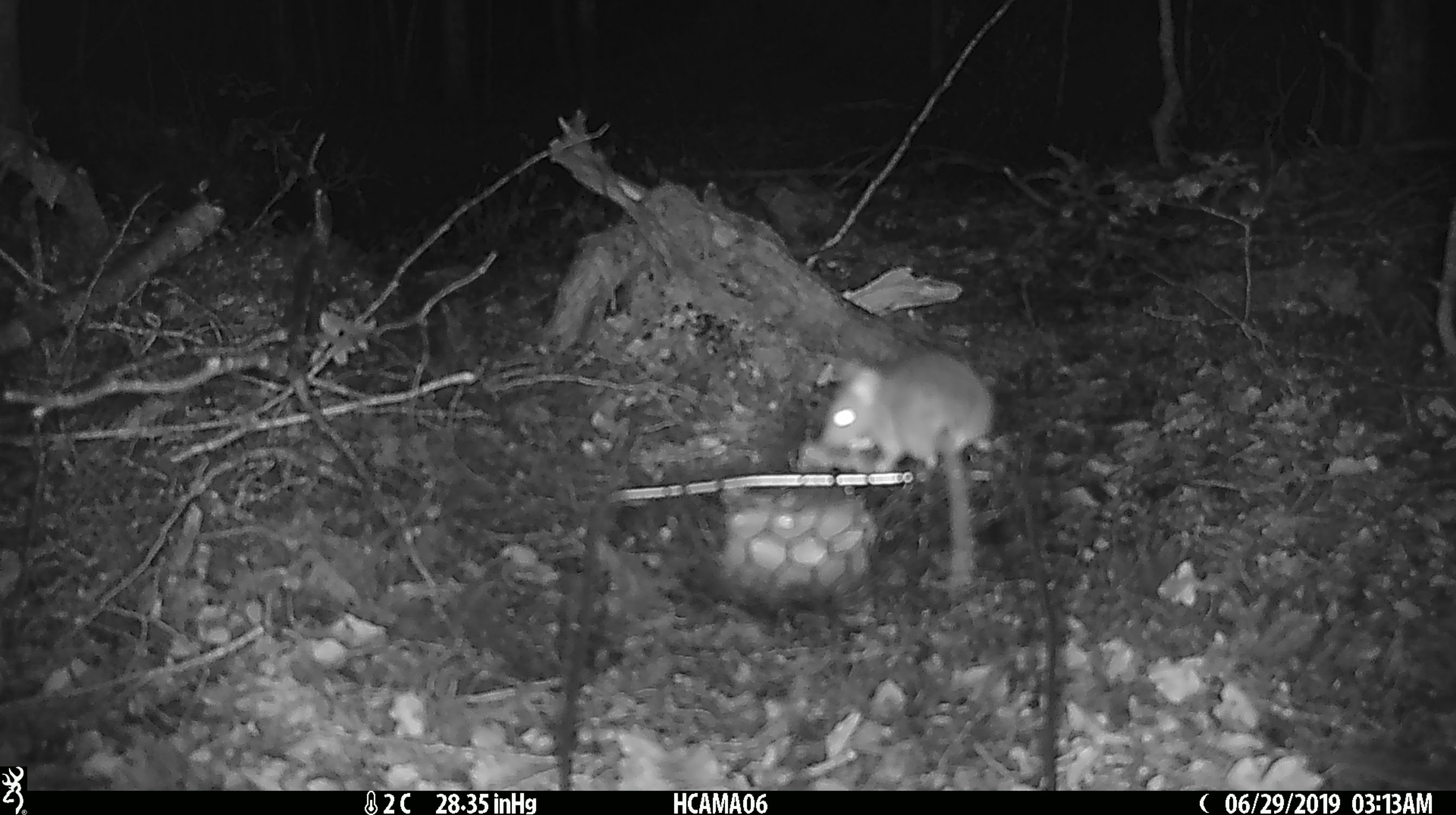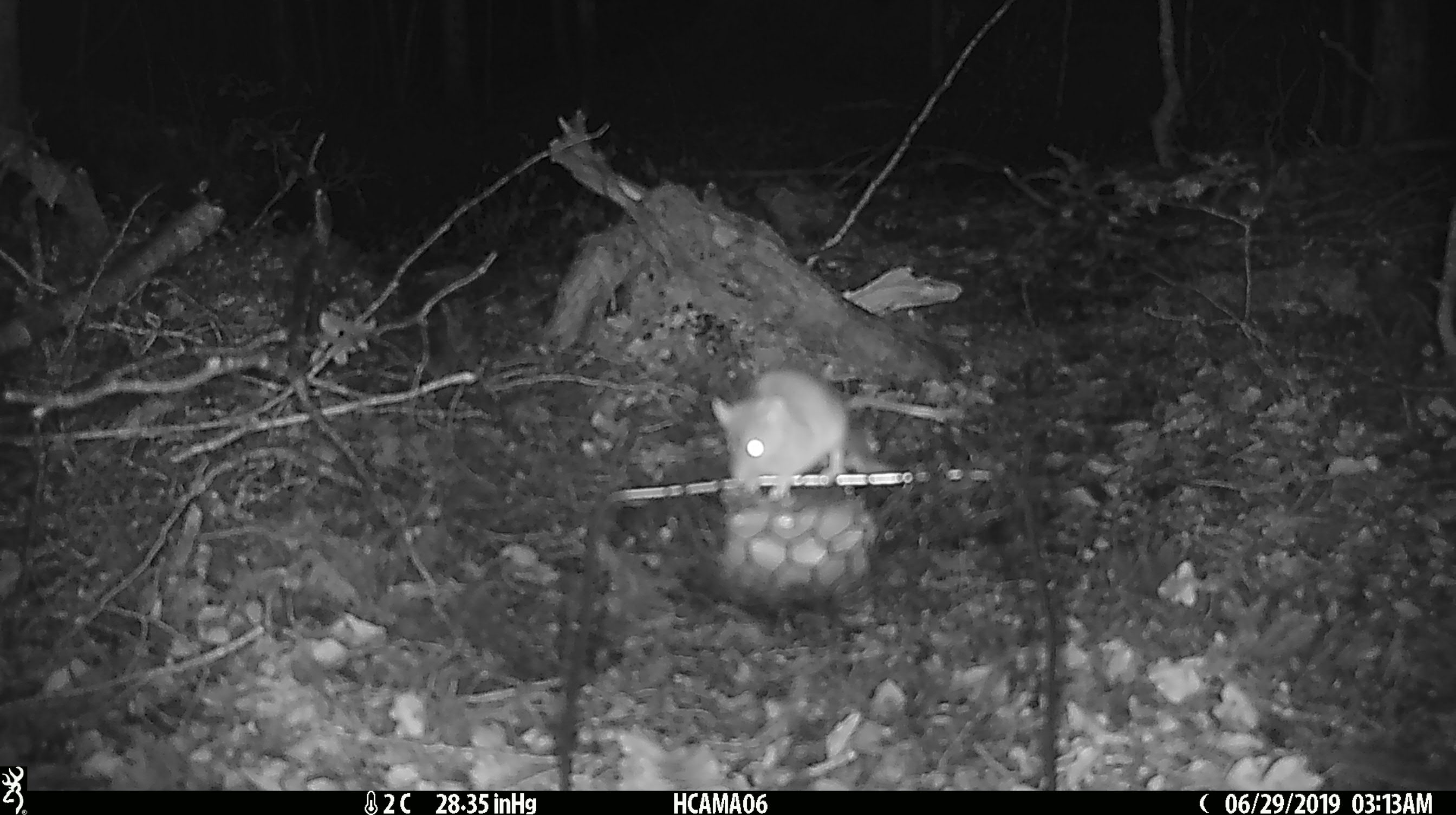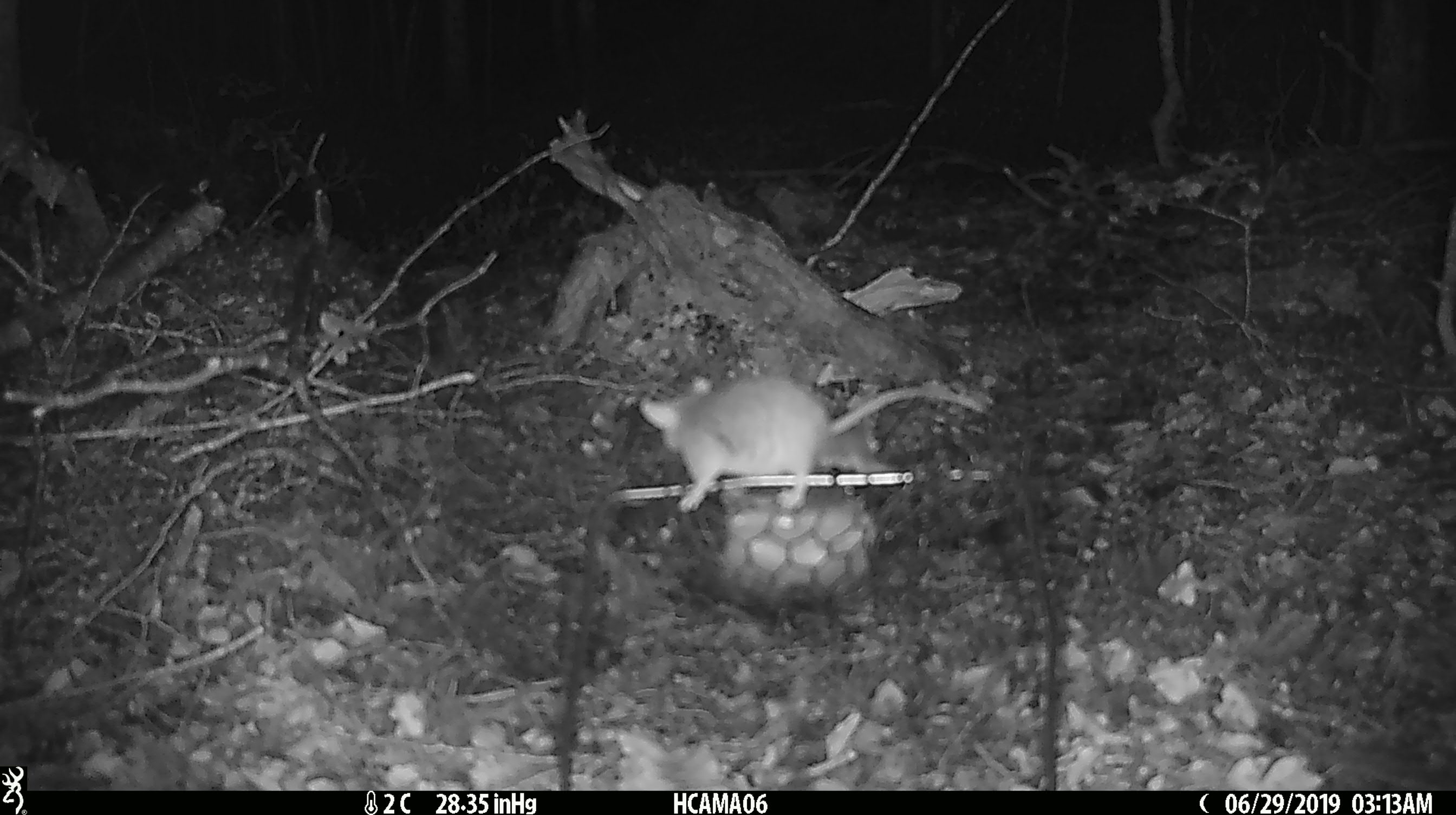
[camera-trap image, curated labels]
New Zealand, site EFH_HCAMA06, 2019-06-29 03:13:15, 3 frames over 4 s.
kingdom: Animalia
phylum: Chordata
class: Mammalia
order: Rodentia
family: Muridae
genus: Mus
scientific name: Mus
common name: mouse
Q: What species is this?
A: Mouse (Mus).